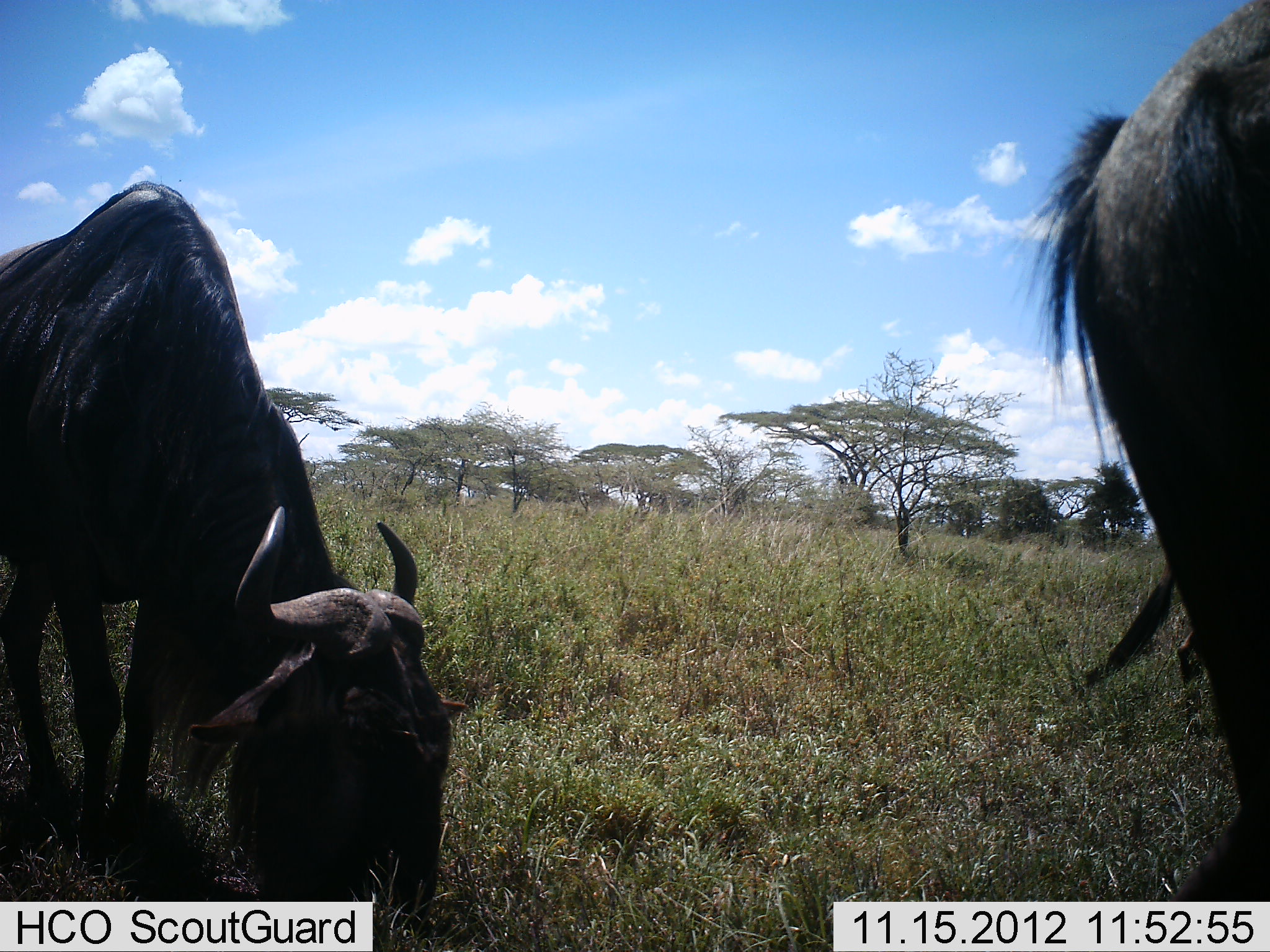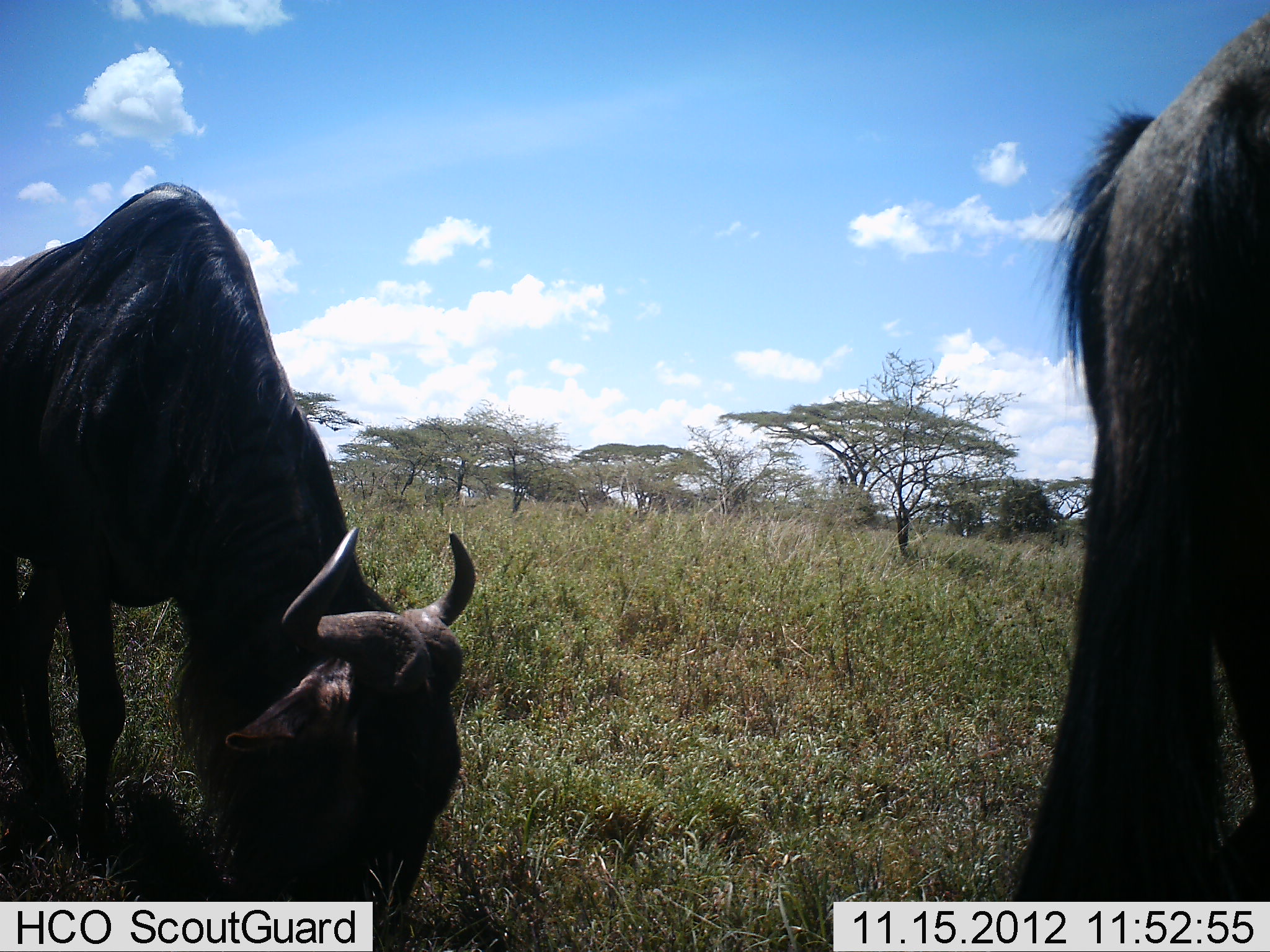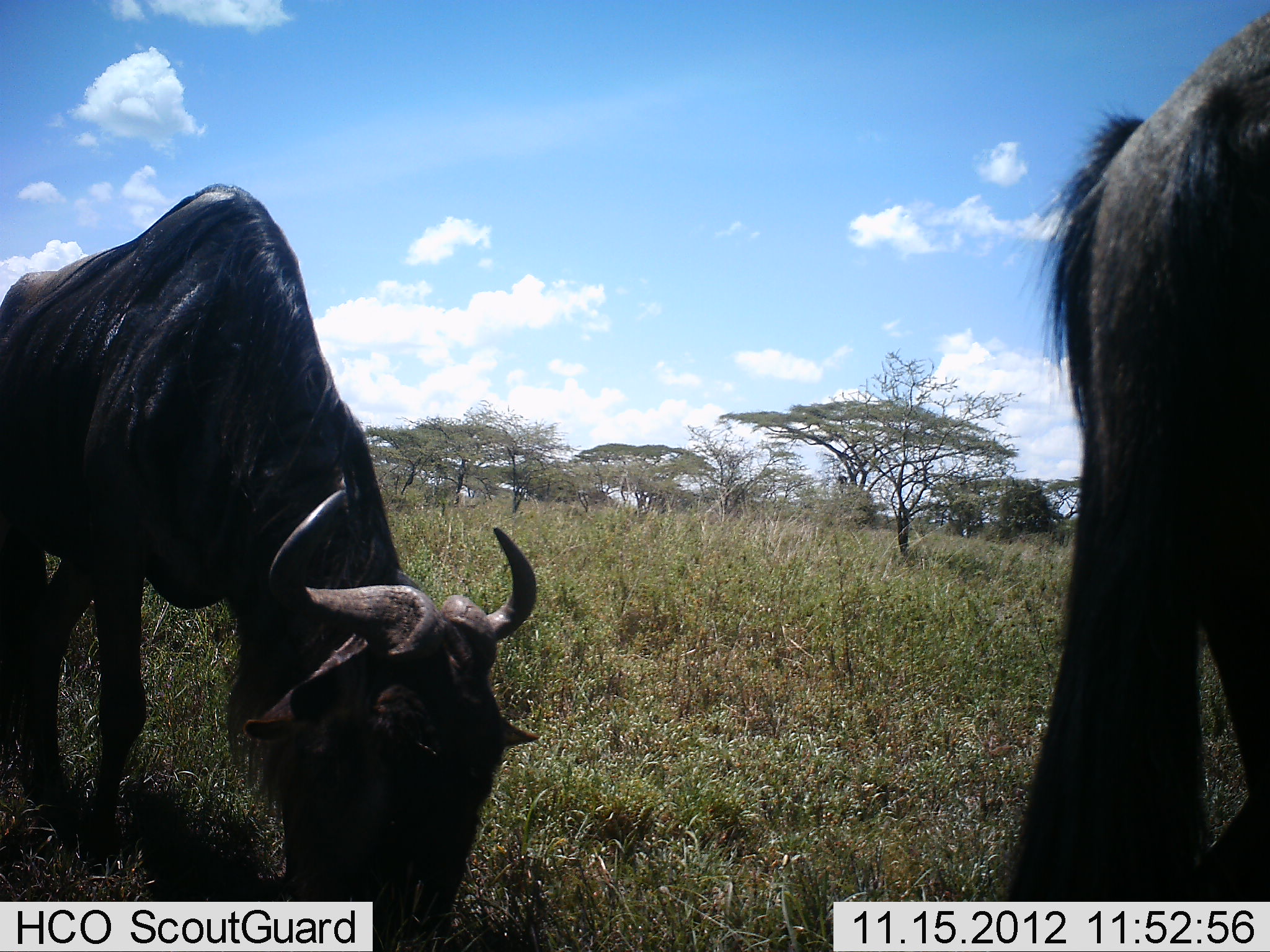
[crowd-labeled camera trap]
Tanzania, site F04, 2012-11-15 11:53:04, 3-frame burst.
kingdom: Animalia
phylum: Chordata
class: Mammalia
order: Artiodactyla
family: Bovidae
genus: Connochaetes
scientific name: Connochaetes taurinus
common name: blue wildebeest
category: wildebeest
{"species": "wildebeest (blue wildebeest) (Connochaetes taurinus)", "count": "2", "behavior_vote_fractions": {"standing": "10%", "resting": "0%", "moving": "10%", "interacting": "0%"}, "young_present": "0%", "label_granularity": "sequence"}